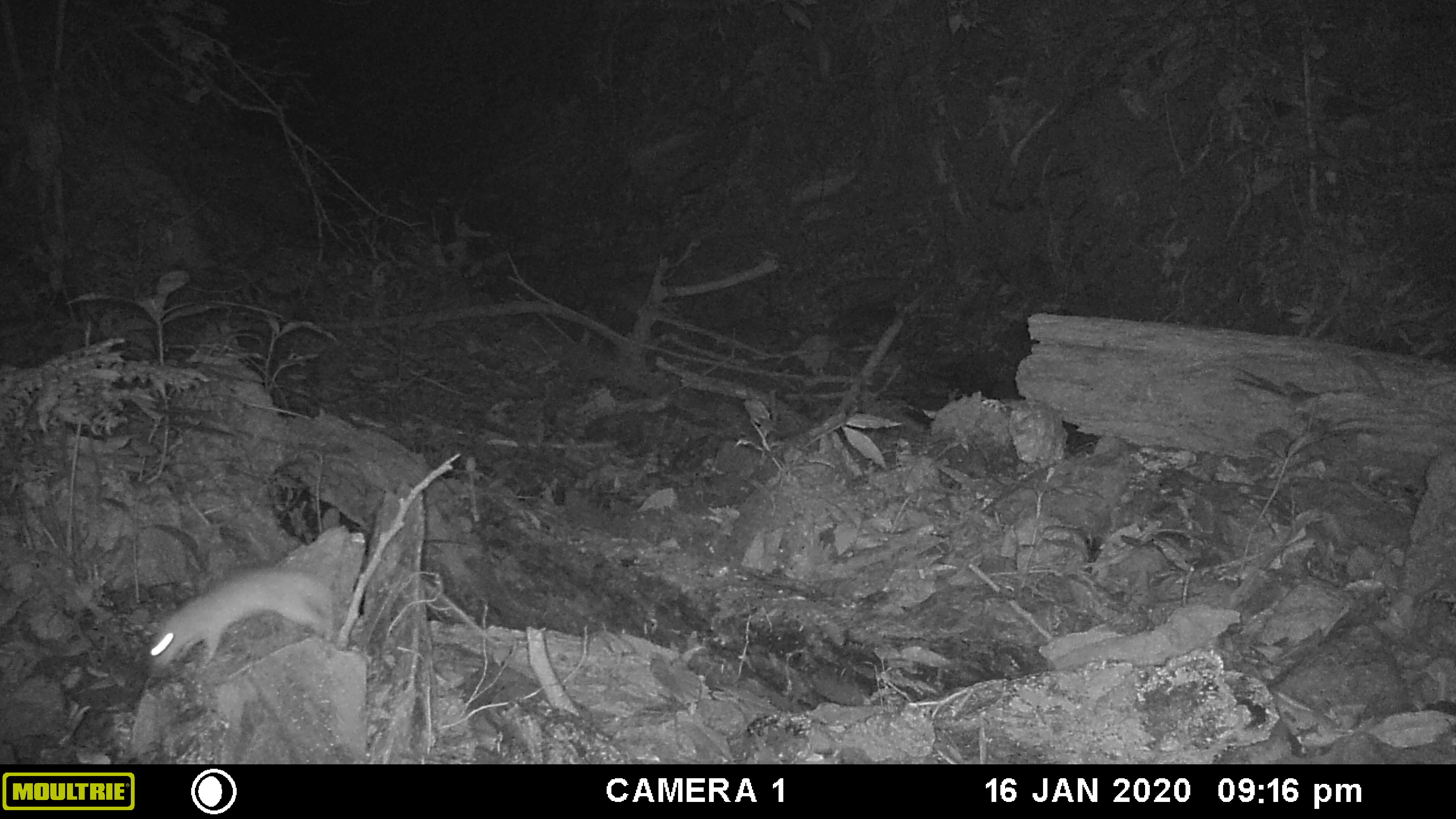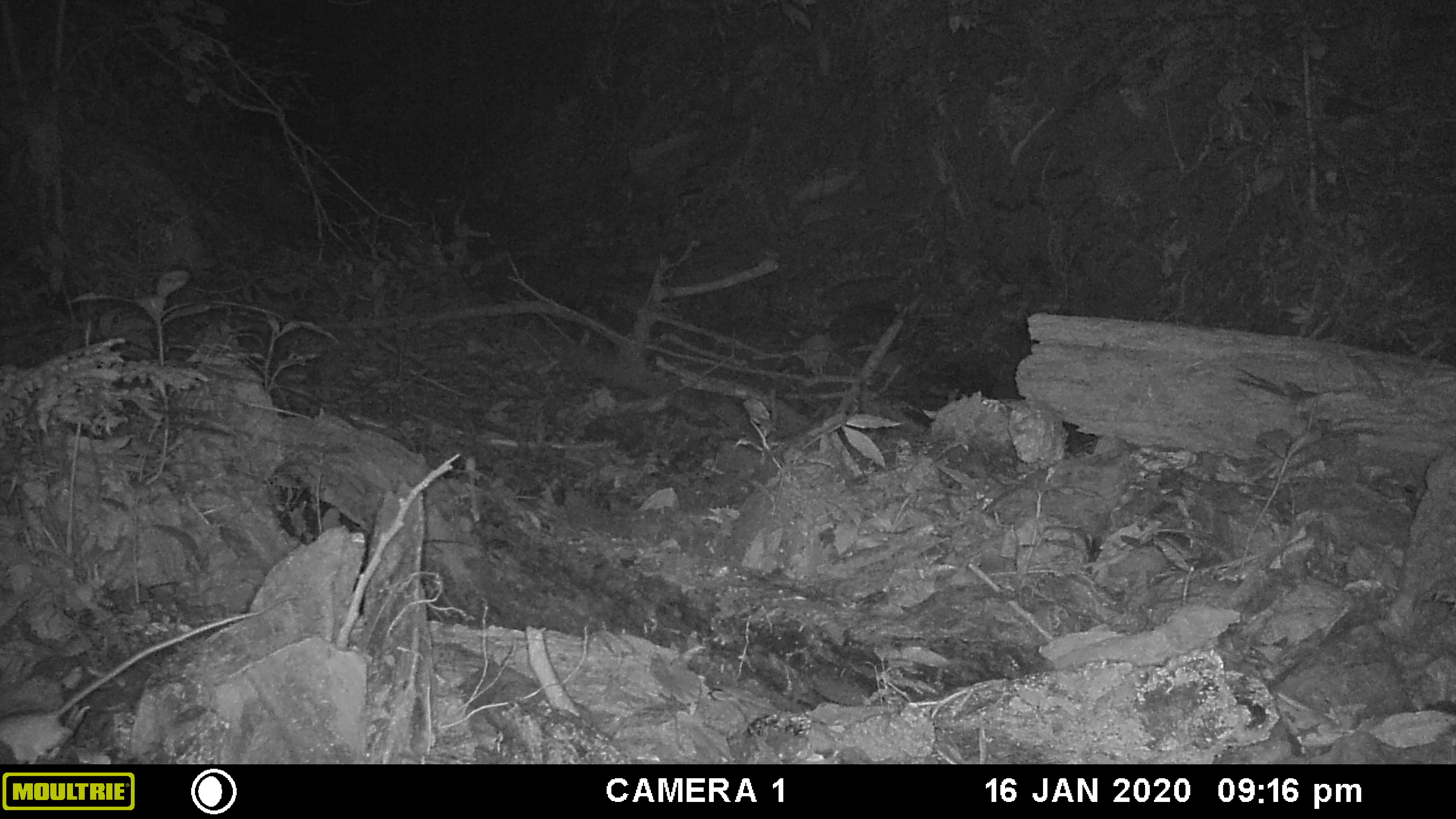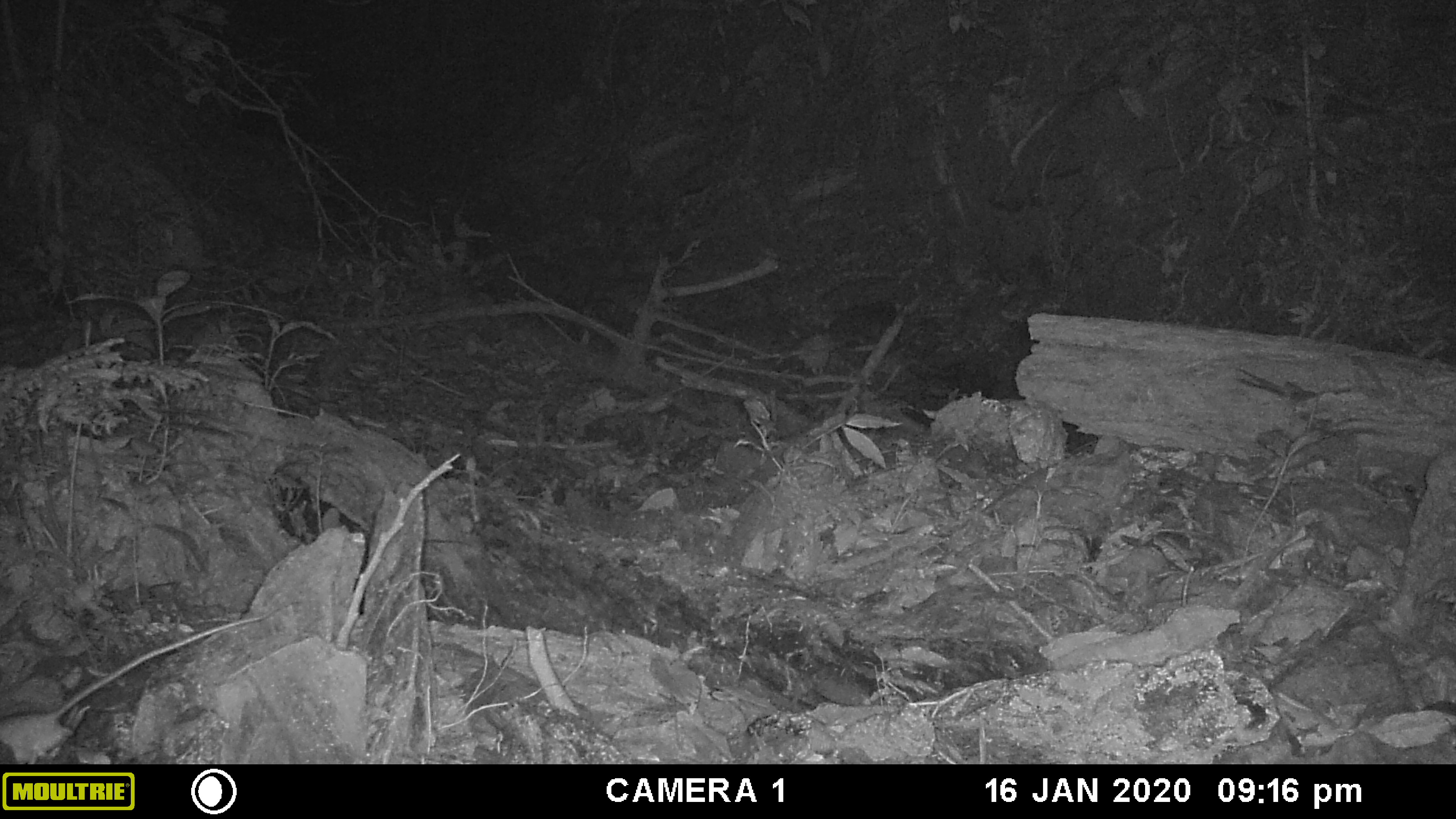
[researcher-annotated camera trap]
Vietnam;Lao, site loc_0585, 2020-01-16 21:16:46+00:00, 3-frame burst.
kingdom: Animalia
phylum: Chordata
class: Mammalia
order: Rodentia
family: Muridae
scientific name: Muridae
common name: old-world mice and rats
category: unidentified murid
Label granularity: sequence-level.